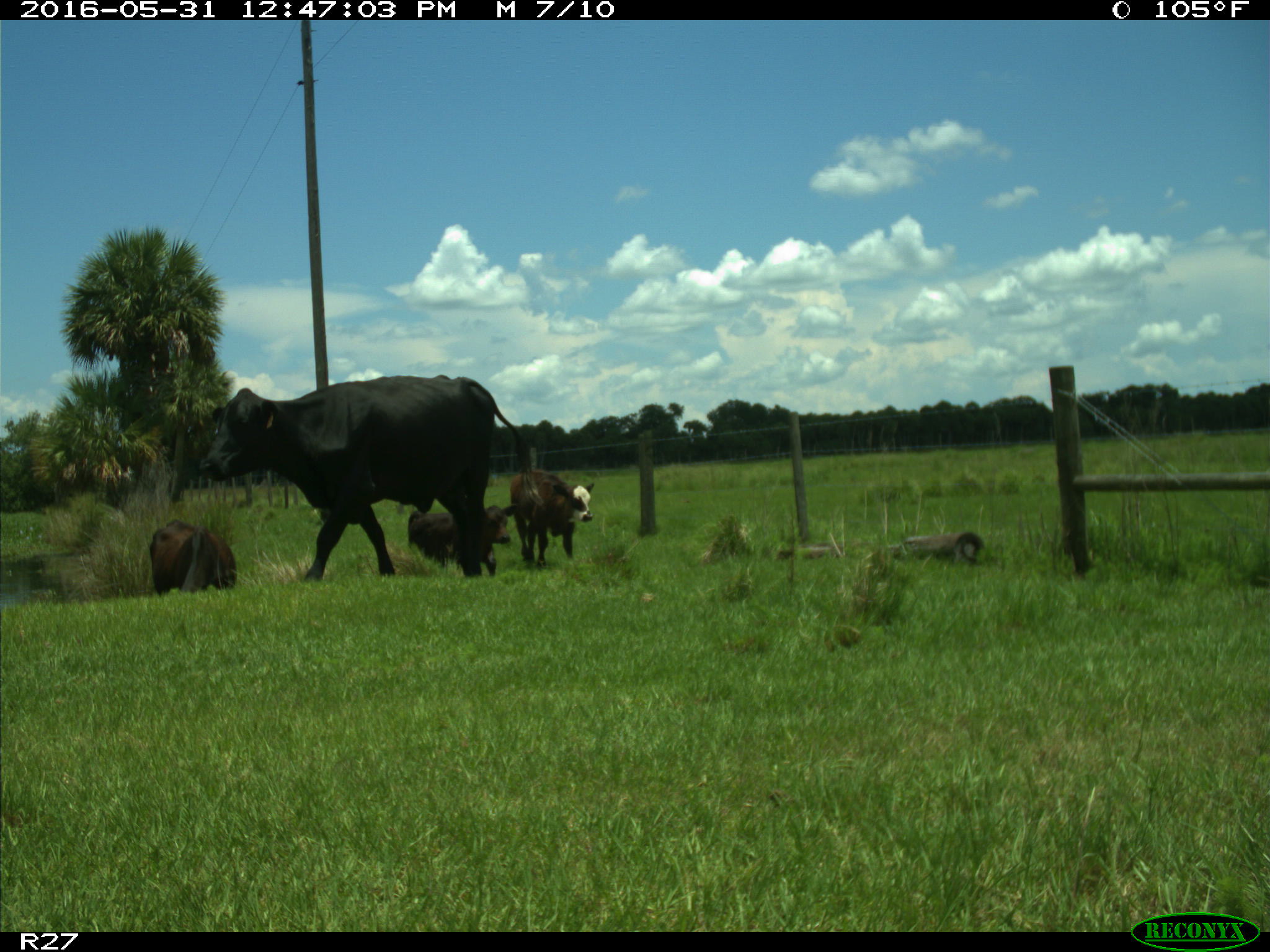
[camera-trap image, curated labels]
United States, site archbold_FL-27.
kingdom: Animalia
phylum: Chordata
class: Mammalia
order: Artiodactyla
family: Bovidae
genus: Bos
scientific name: Bos taurus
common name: domestic cow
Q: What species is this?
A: Bos taurus (domestic cow).